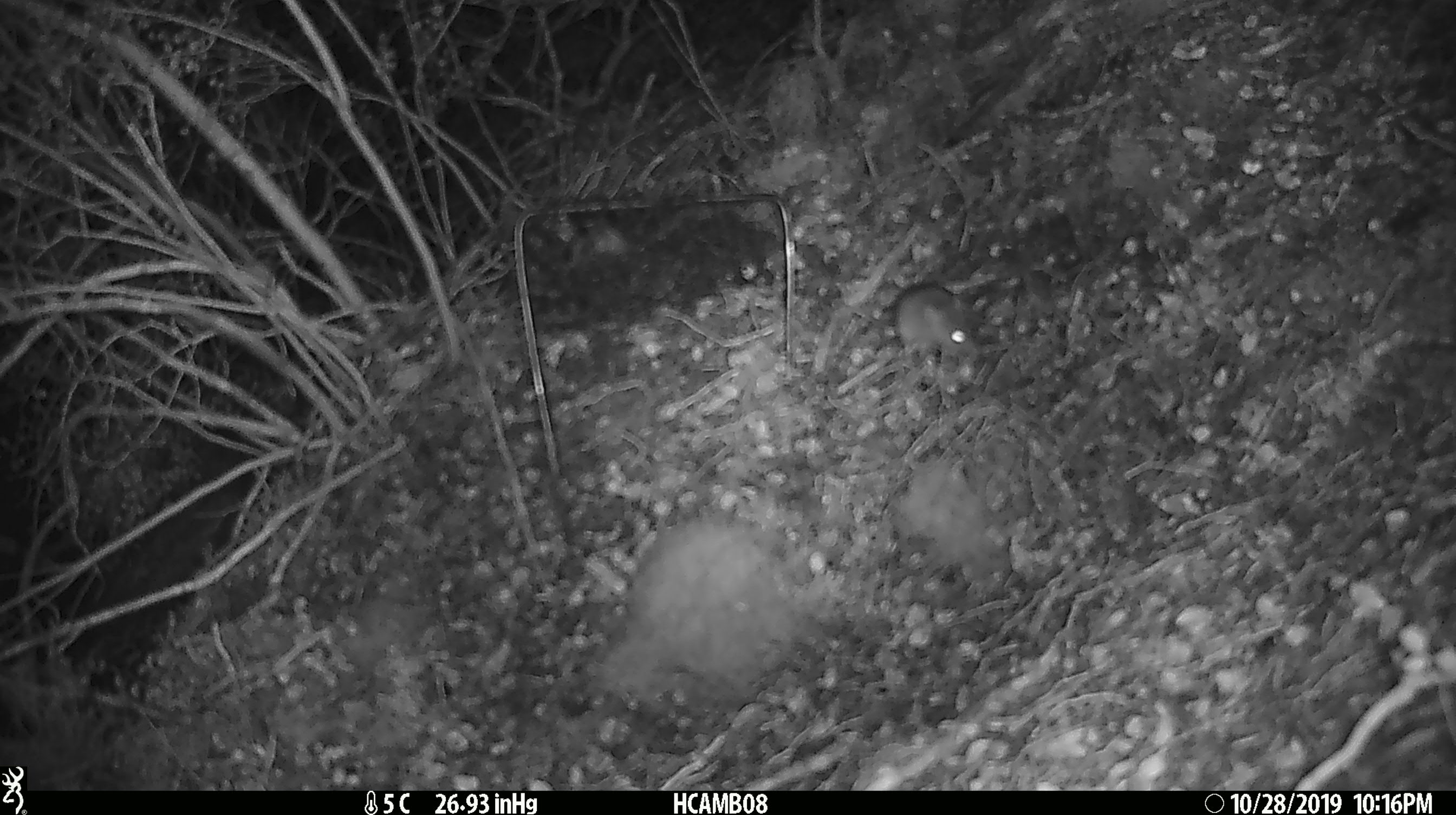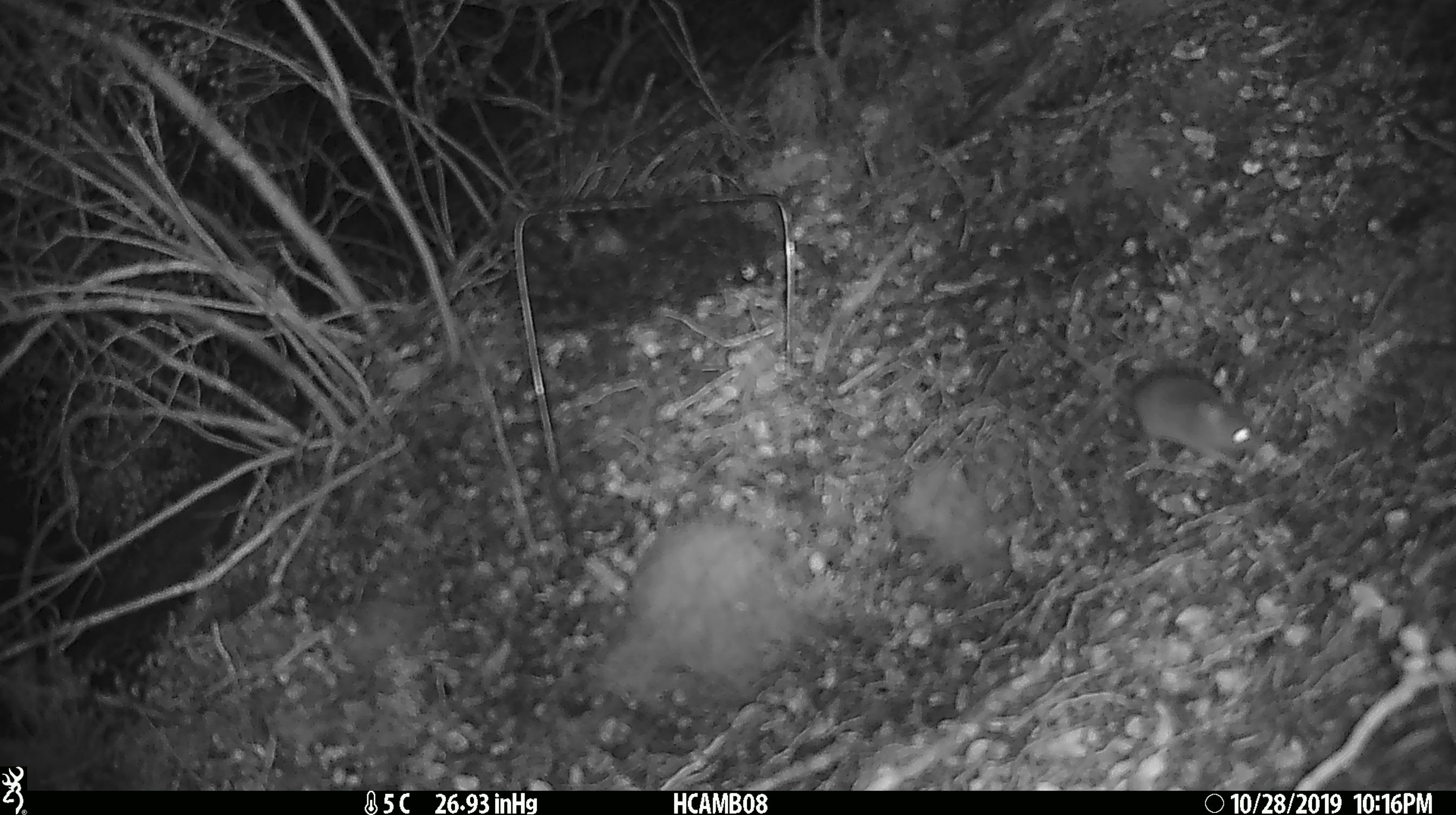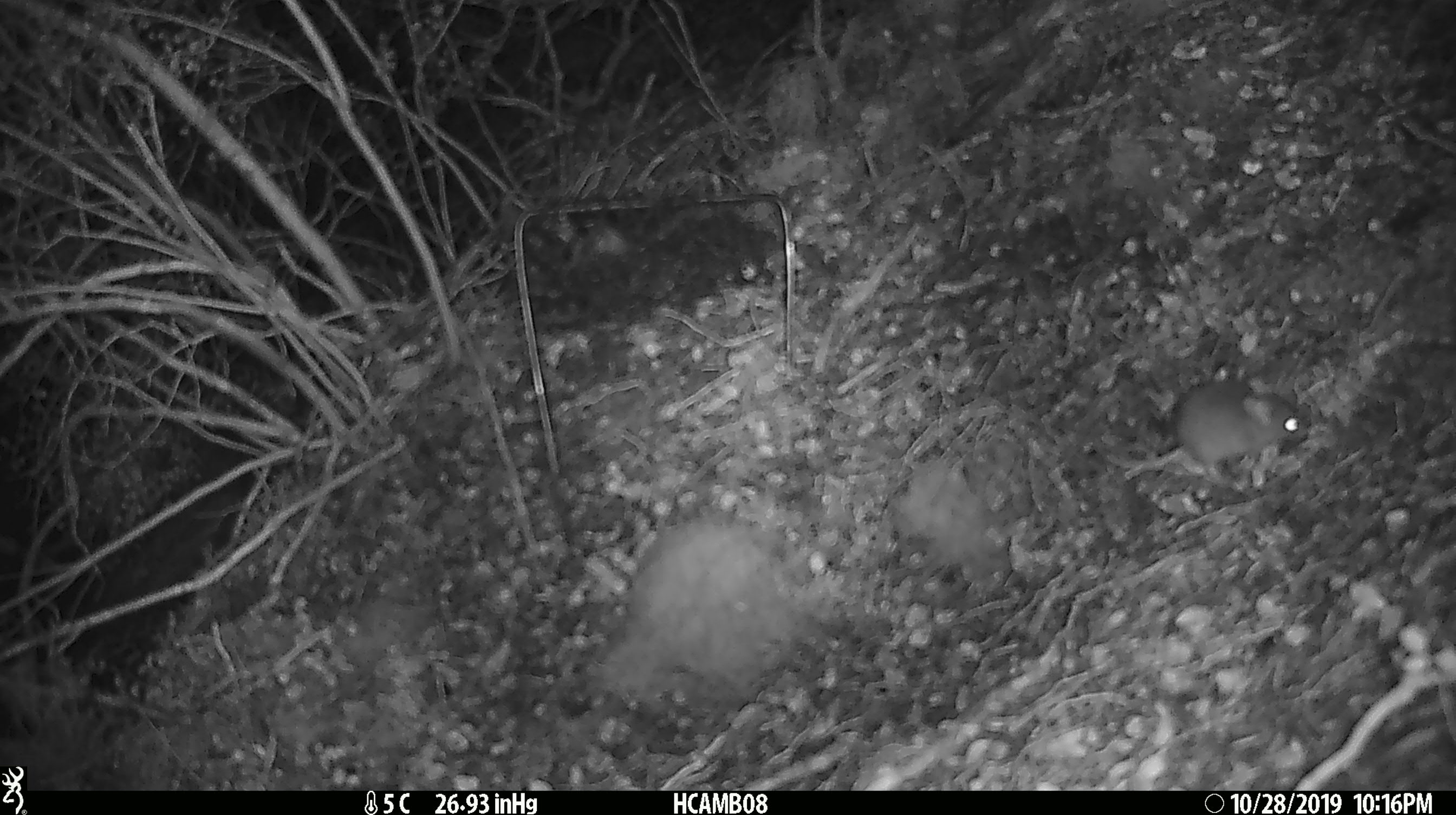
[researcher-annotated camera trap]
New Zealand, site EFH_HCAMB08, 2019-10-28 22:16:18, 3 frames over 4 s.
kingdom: Animalia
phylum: Chordata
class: Mammalia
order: Rodentia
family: Muridae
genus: Mus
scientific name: Mus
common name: mouse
Mouse (Mus).